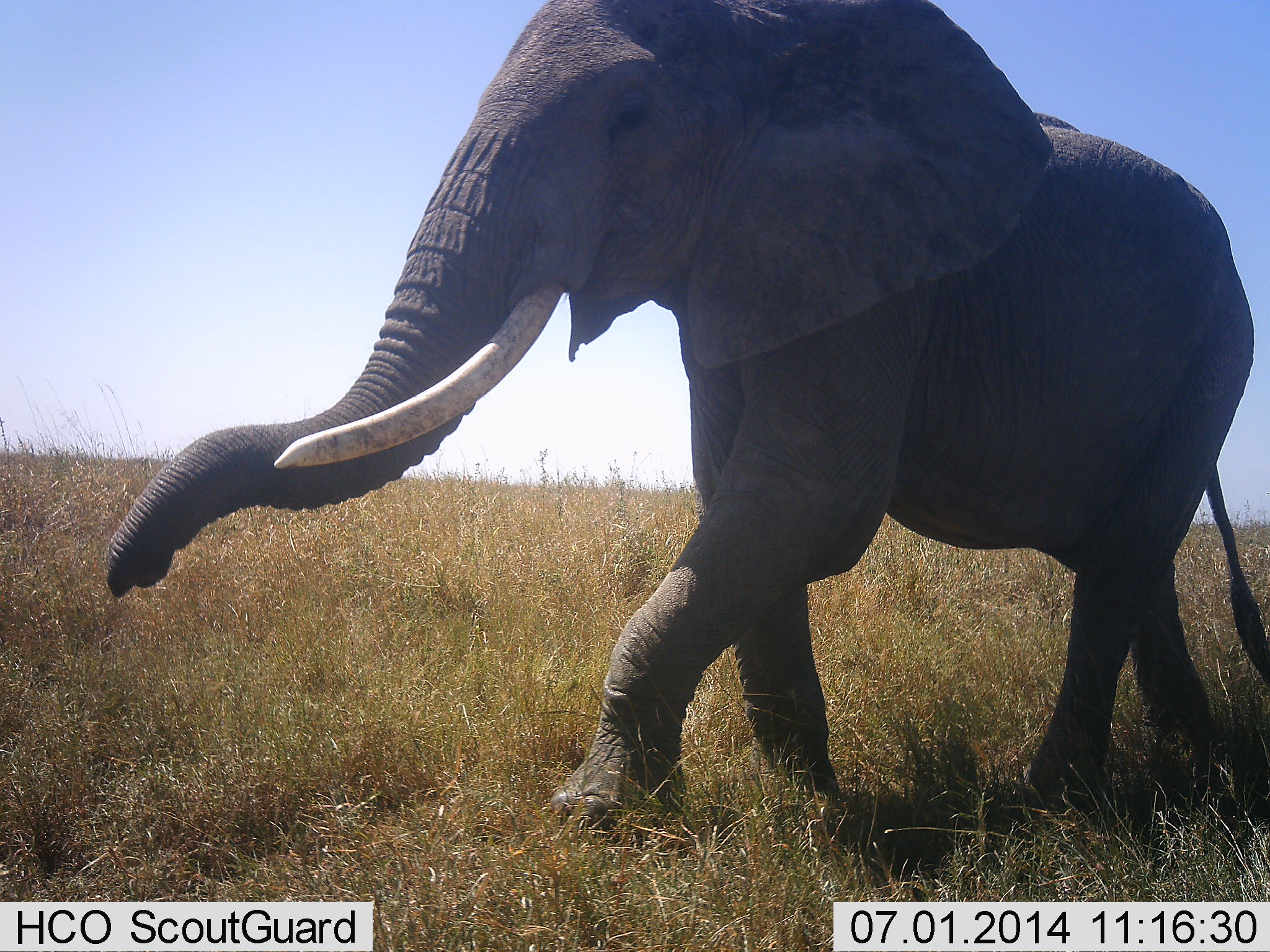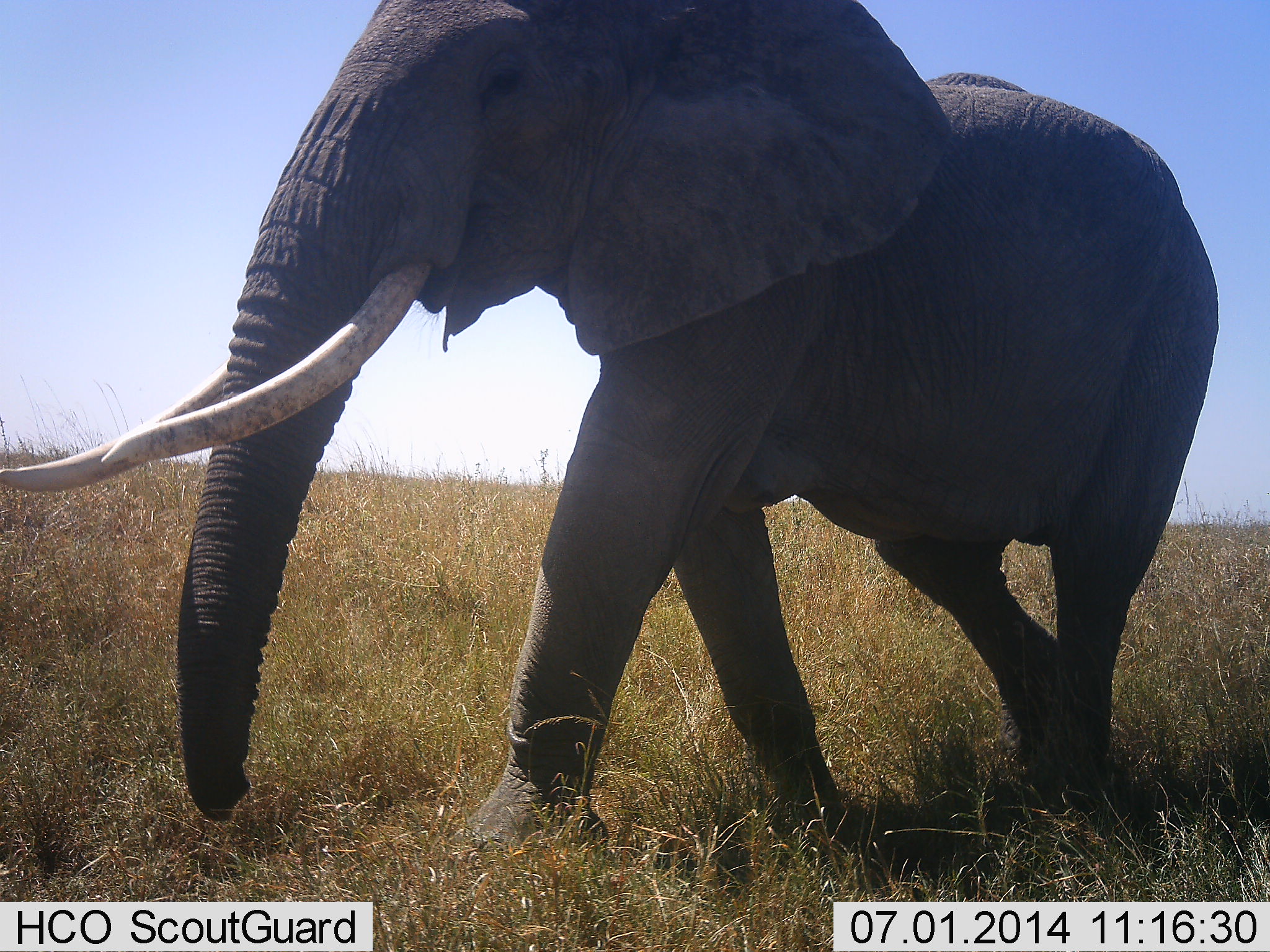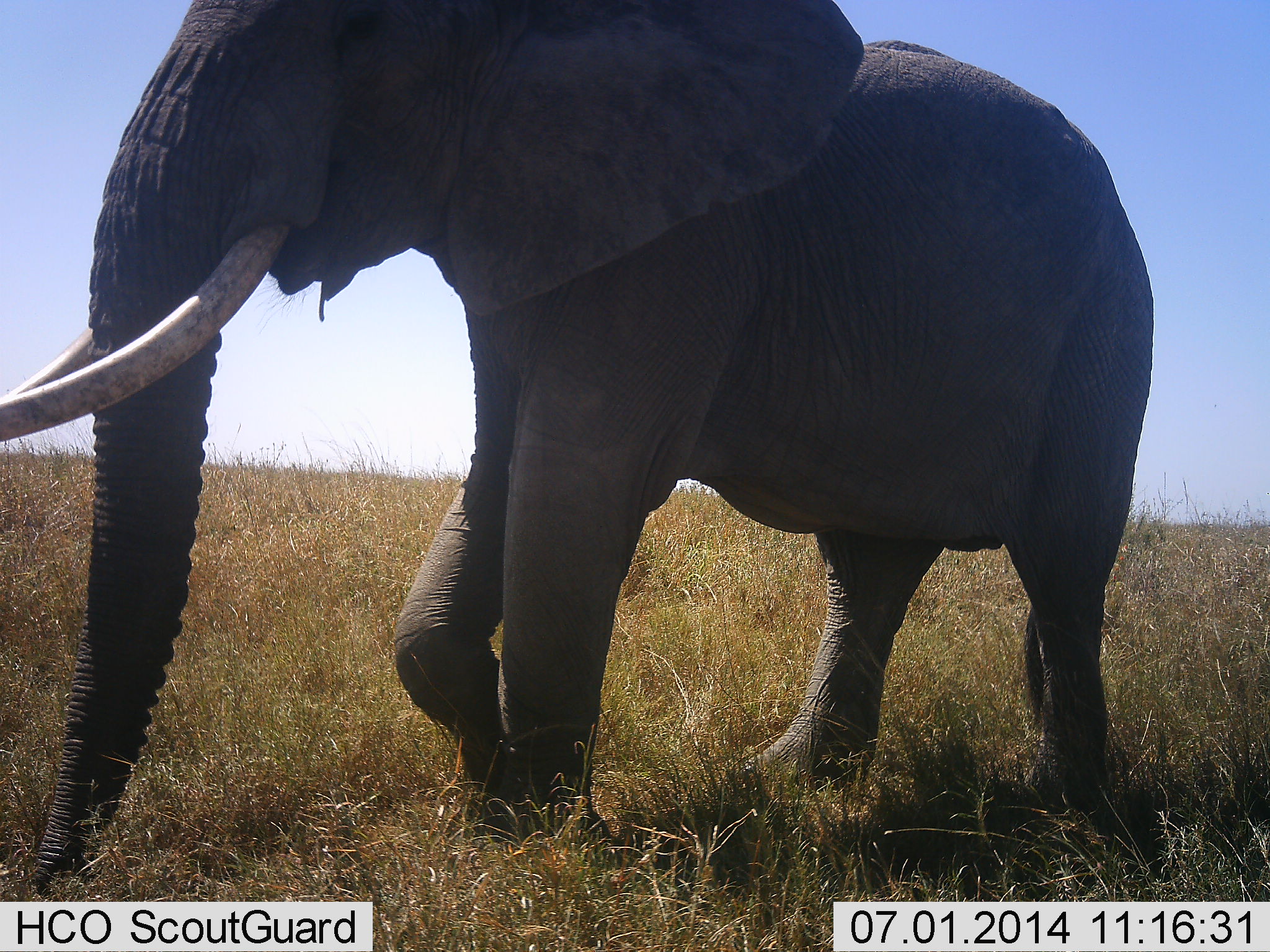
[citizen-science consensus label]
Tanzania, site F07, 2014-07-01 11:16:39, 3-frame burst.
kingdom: Animalia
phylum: Chordata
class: Mammalia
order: Proboscidea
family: Elephantidae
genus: Loxodonta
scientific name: Loxodonta africana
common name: african bush elephant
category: elephant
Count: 1.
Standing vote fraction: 10%.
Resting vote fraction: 0%.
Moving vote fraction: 90%.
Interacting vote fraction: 0%.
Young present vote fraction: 0%.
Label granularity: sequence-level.